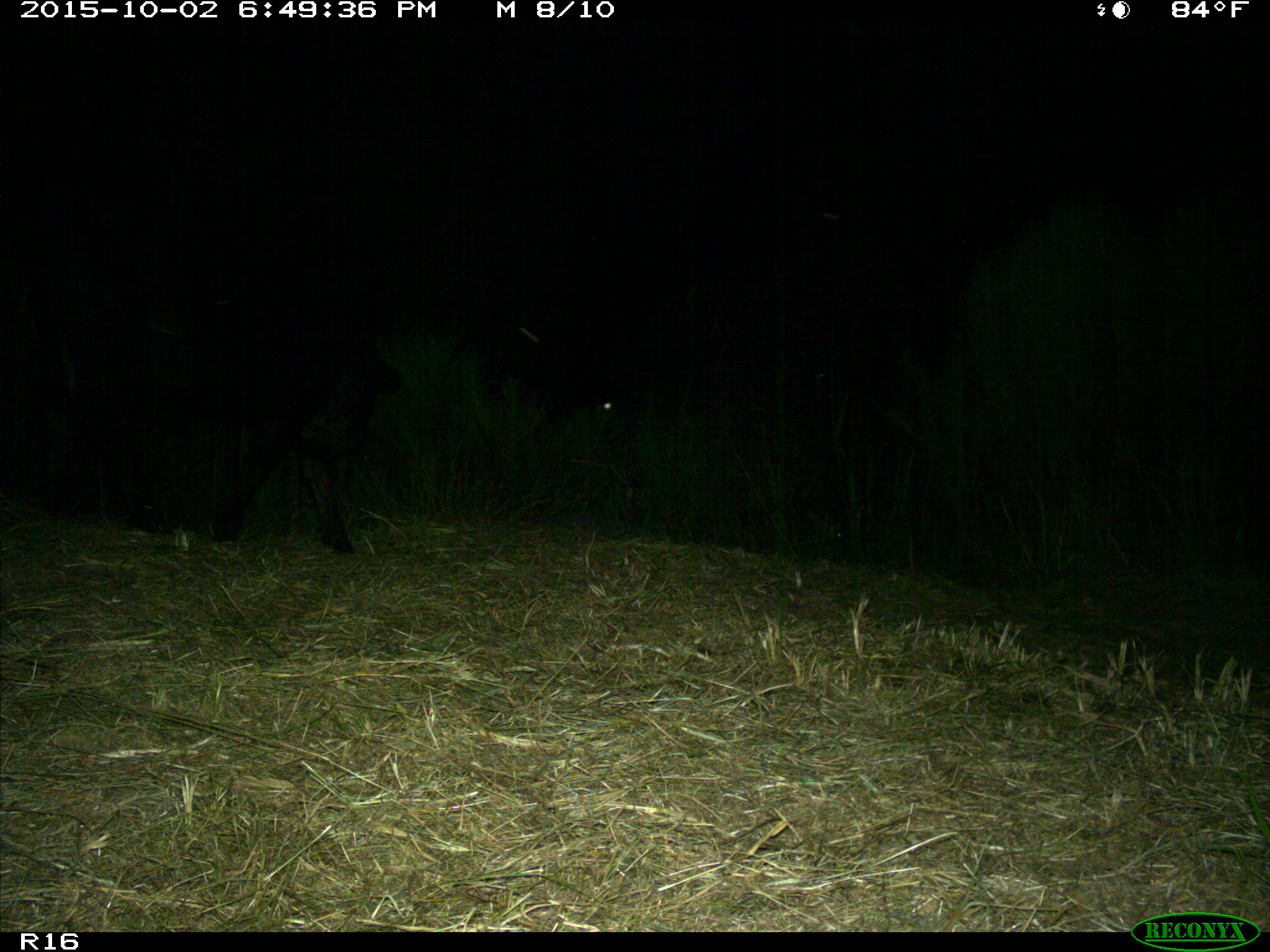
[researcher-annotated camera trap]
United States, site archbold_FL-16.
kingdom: Animalia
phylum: Chordata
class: Mammalia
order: Artiodactyla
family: Bovidae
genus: Bos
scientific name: Bos taurus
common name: domestic cow